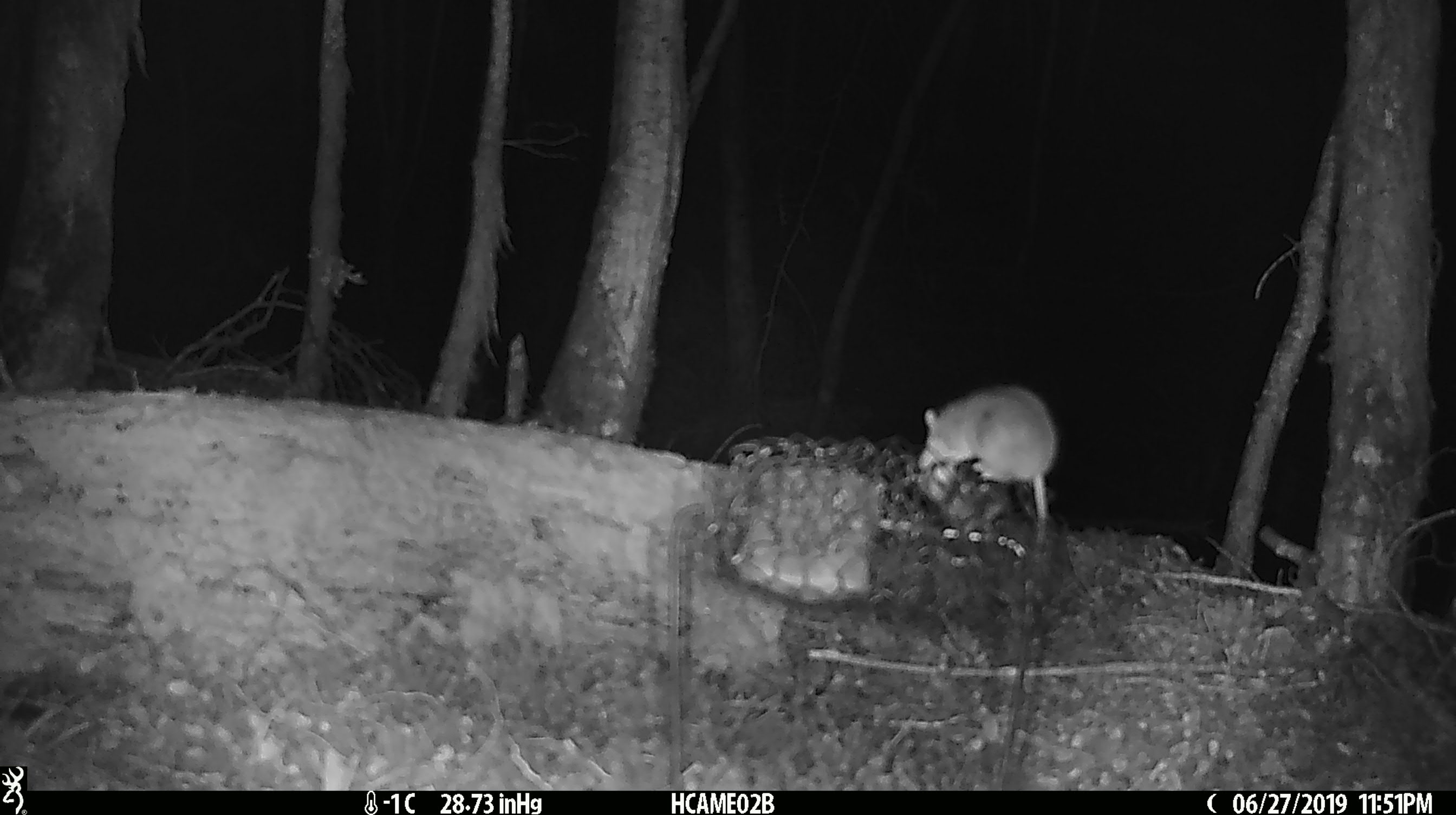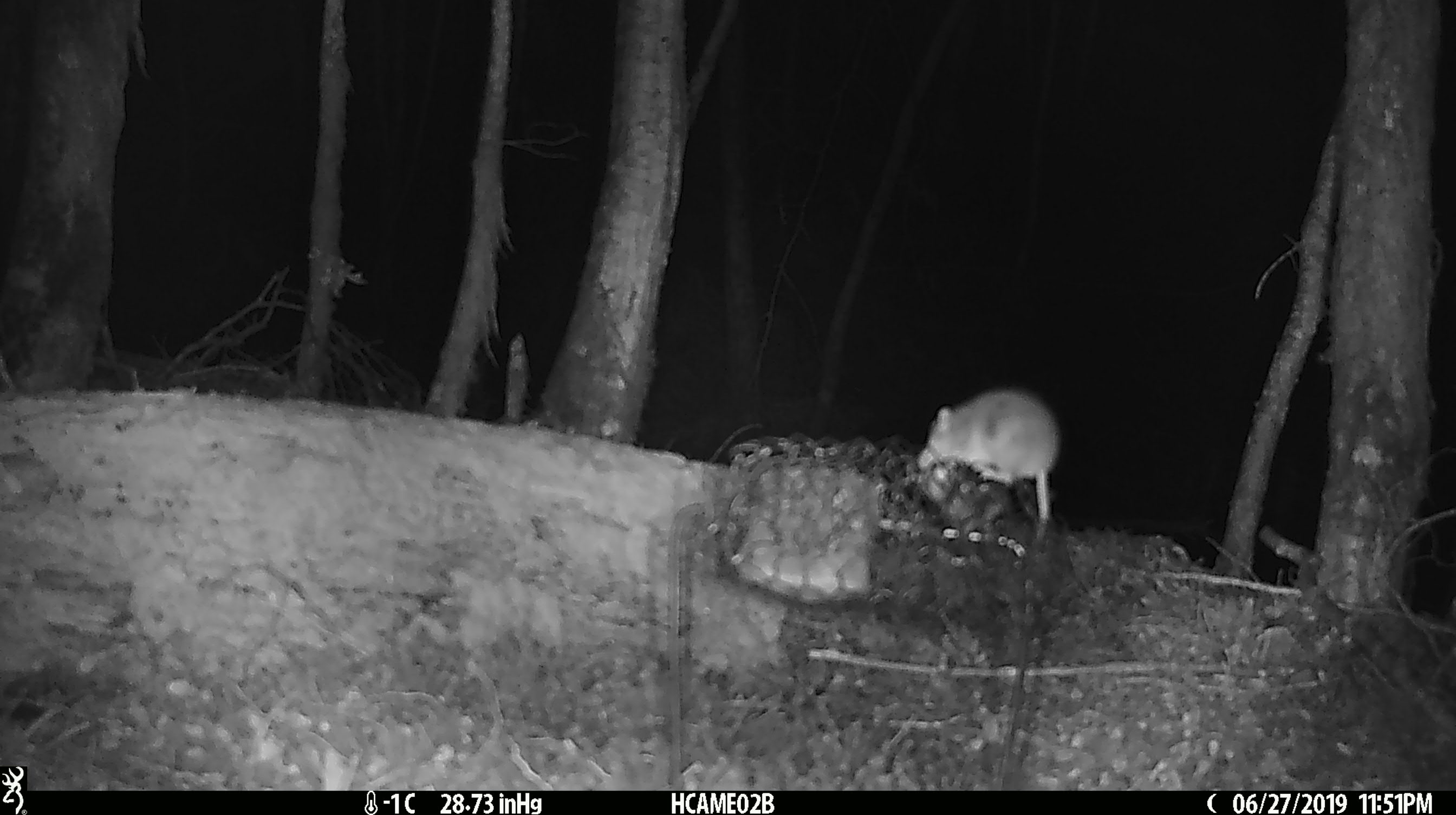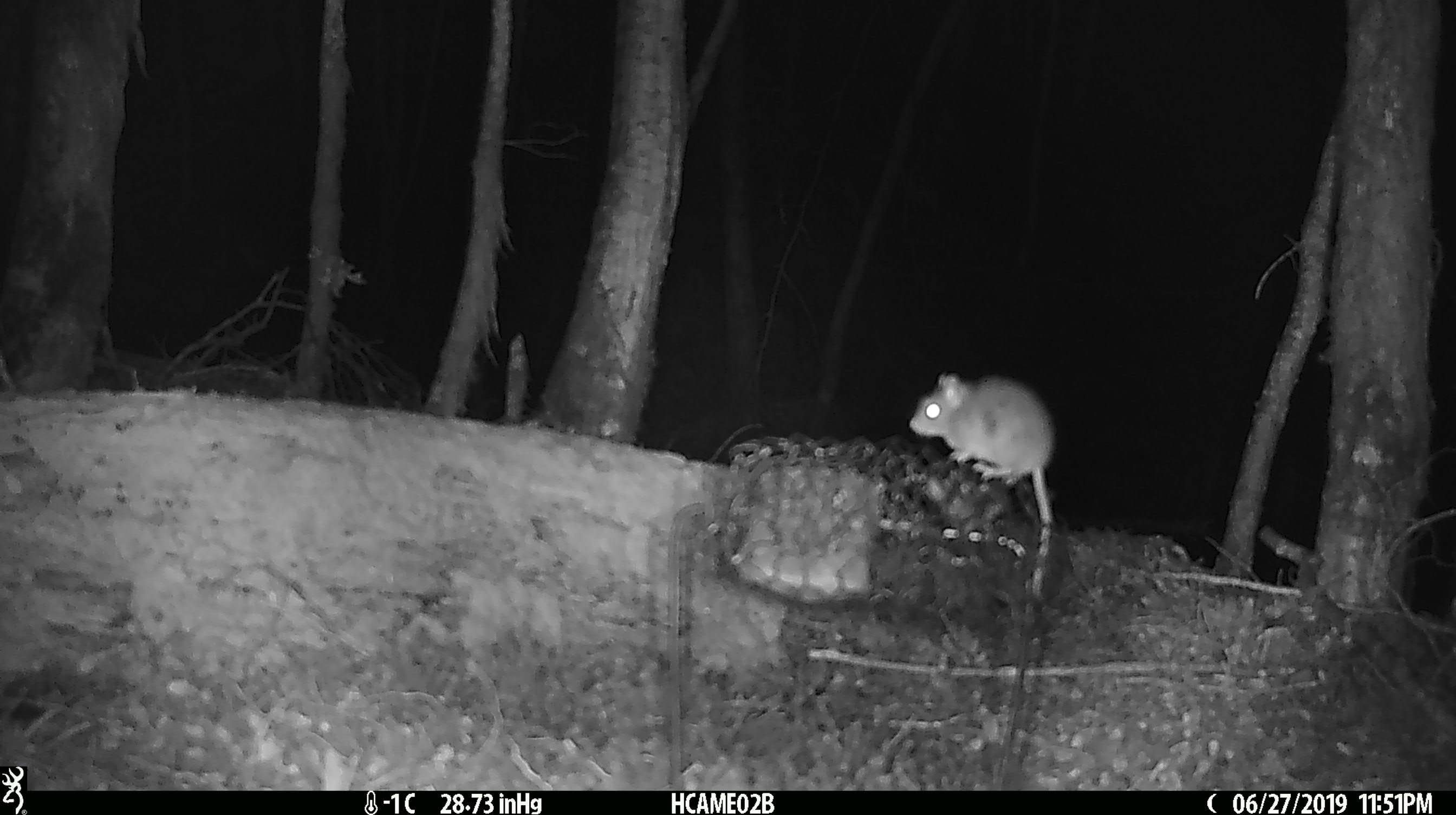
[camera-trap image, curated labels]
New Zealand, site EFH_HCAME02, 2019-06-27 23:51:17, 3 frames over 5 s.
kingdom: Animalia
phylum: Chordata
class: Mammalia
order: Rodentia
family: Muridae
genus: Mus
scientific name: Mus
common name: mouse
Mouse (Mus).